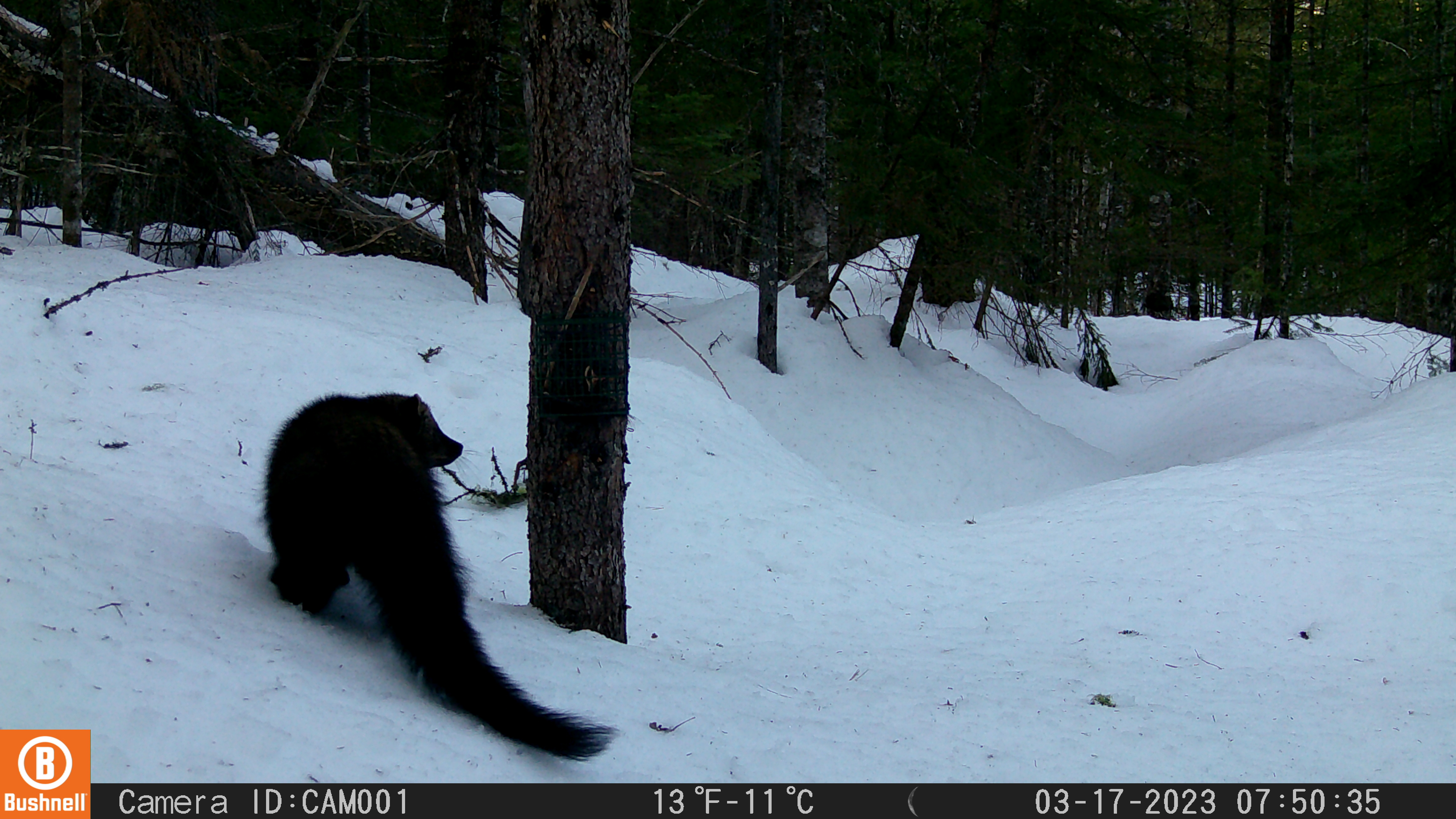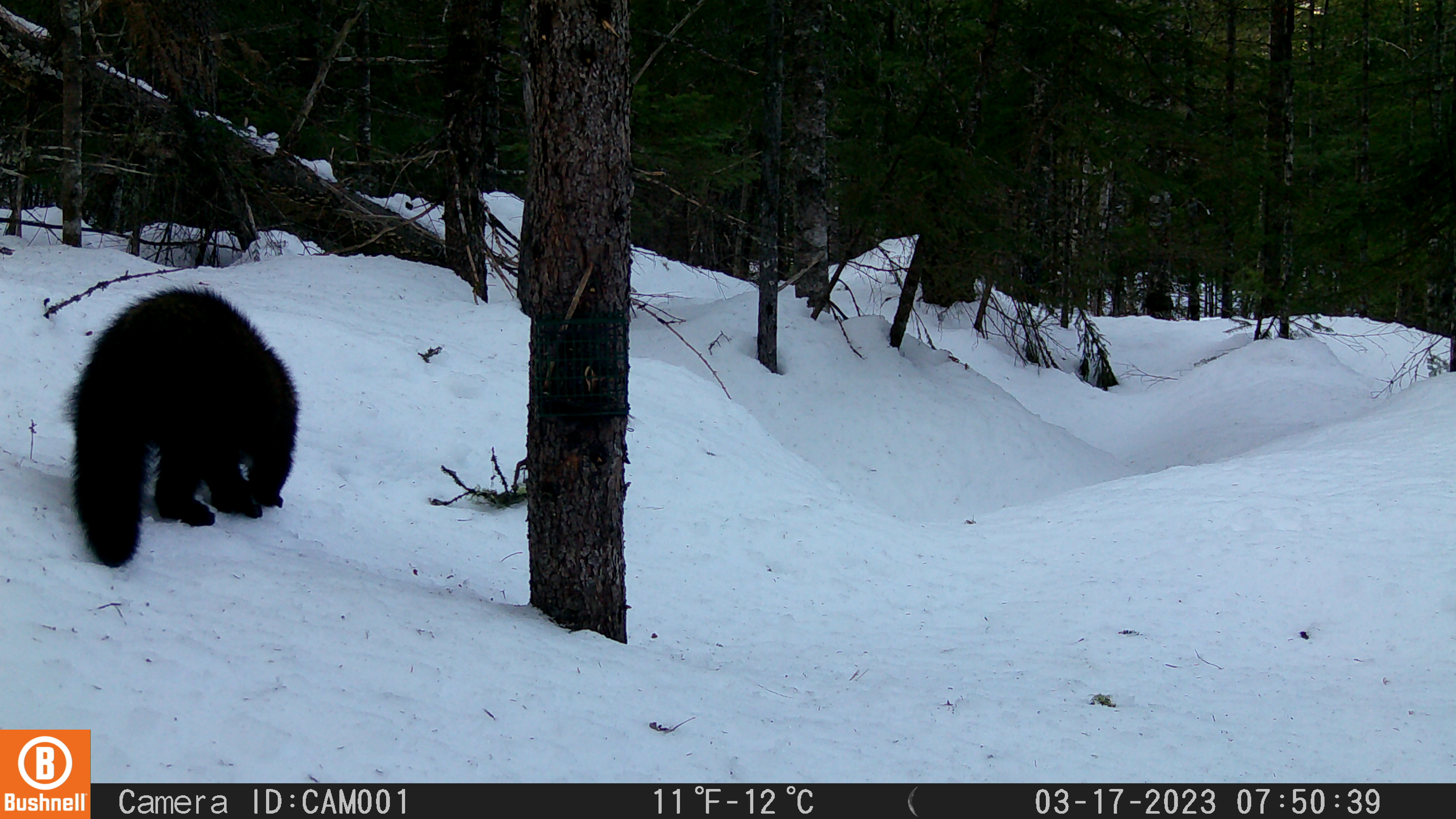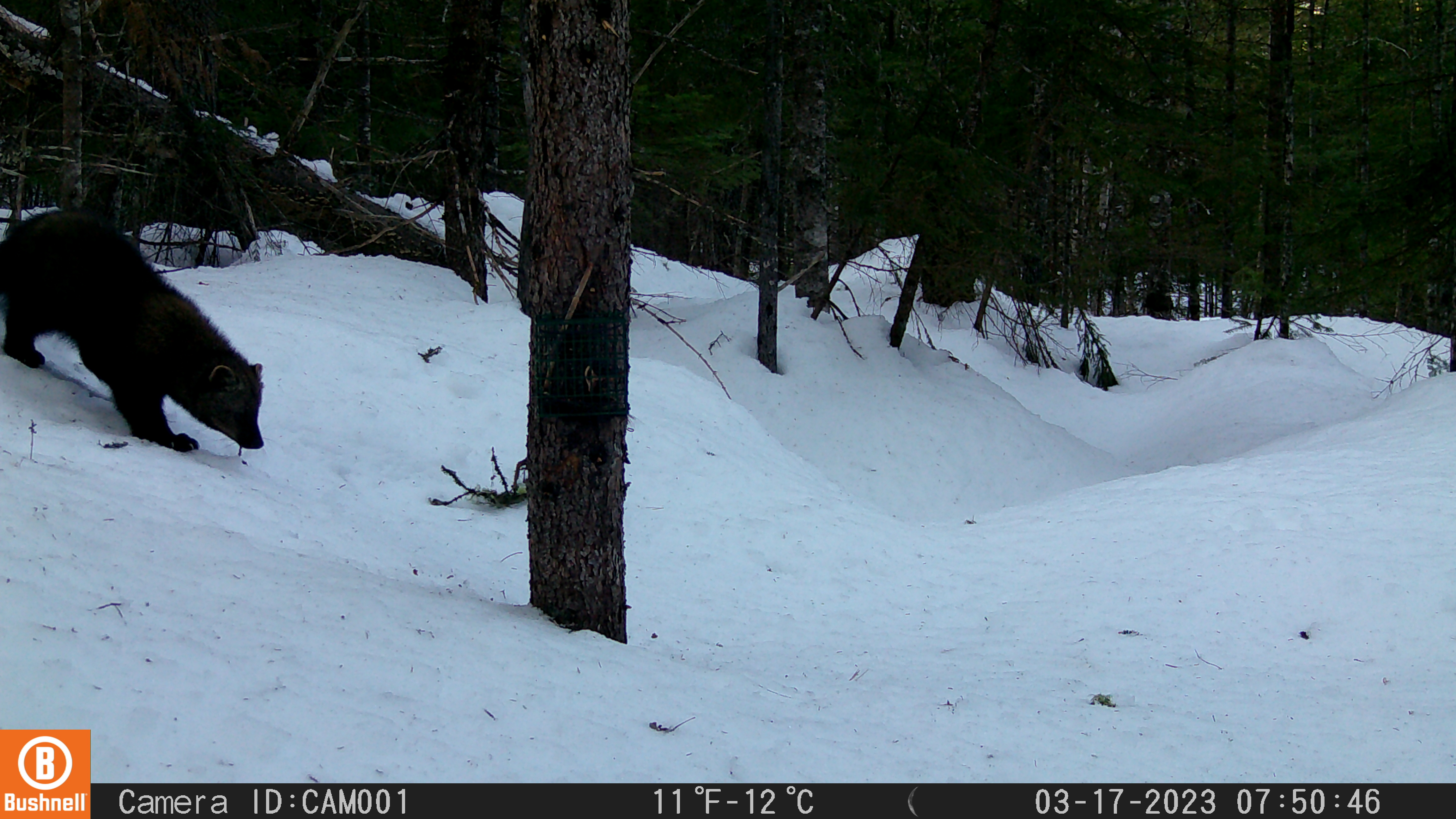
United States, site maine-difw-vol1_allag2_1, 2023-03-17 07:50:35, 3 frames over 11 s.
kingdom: Animalia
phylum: Chordata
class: Mammalia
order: Carnivora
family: Mustelidae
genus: Pekania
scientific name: Pekania pennanti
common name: fisher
Fisher (Pekania pennanti).